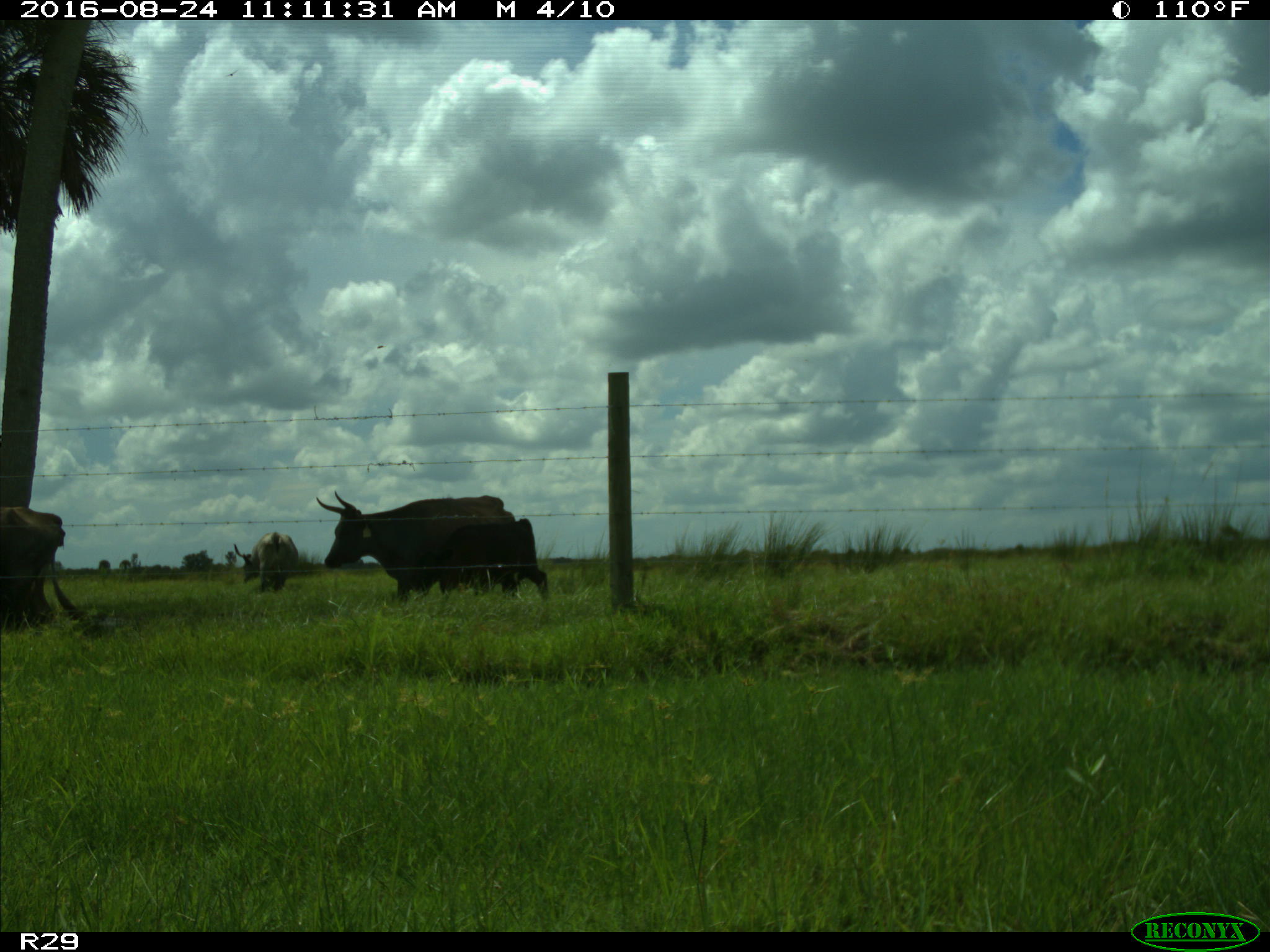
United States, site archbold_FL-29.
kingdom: Animalia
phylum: Chordata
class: Mammalia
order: Artiodactyla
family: Bovidae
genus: Bos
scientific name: Bos taurus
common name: domestic cow